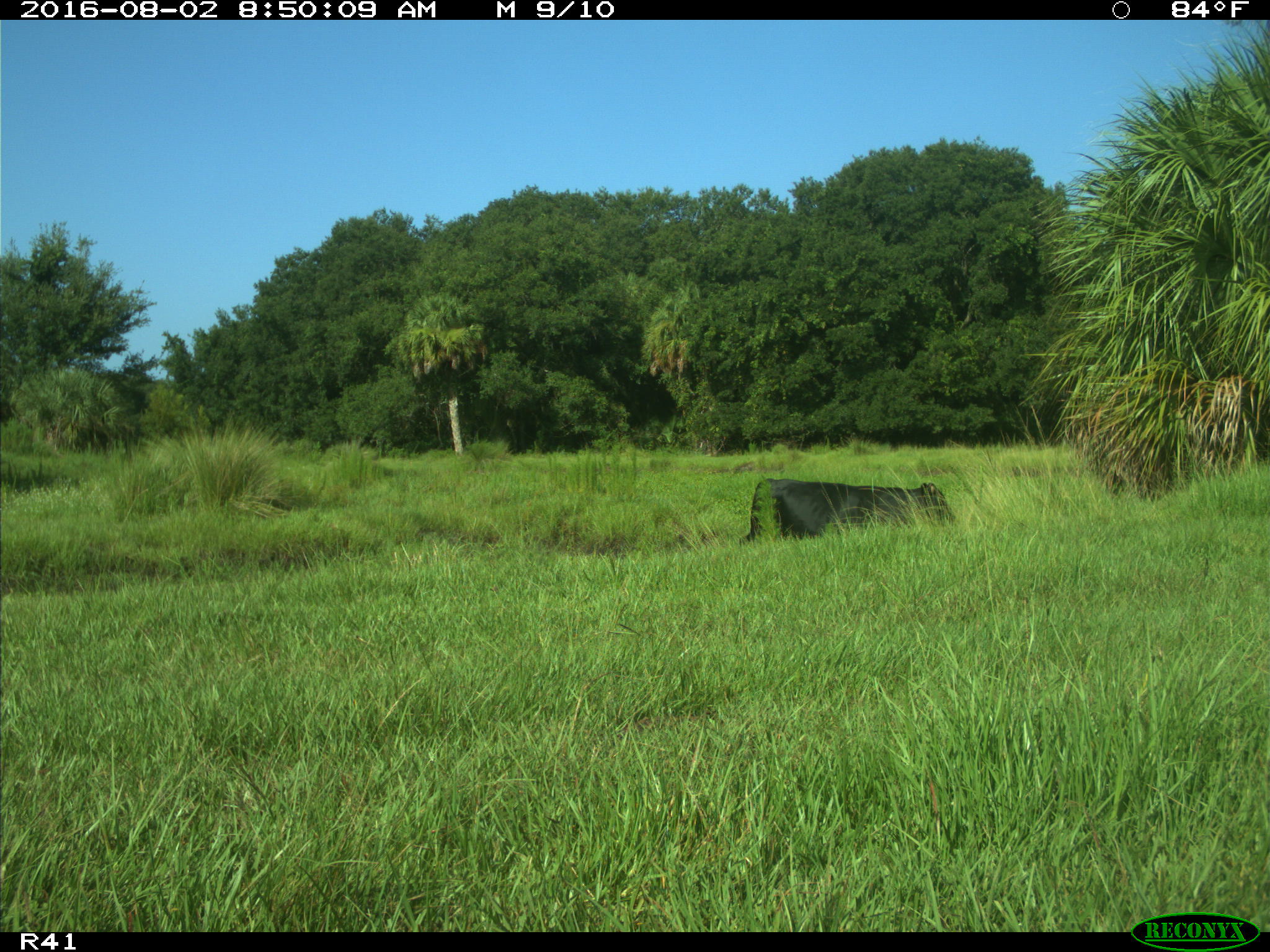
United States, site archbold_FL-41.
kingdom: Animalia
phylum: Chordata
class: Mammalia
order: Artiodactyla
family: Bovidae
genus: Bos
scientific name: Bos taurus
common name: domestic cow